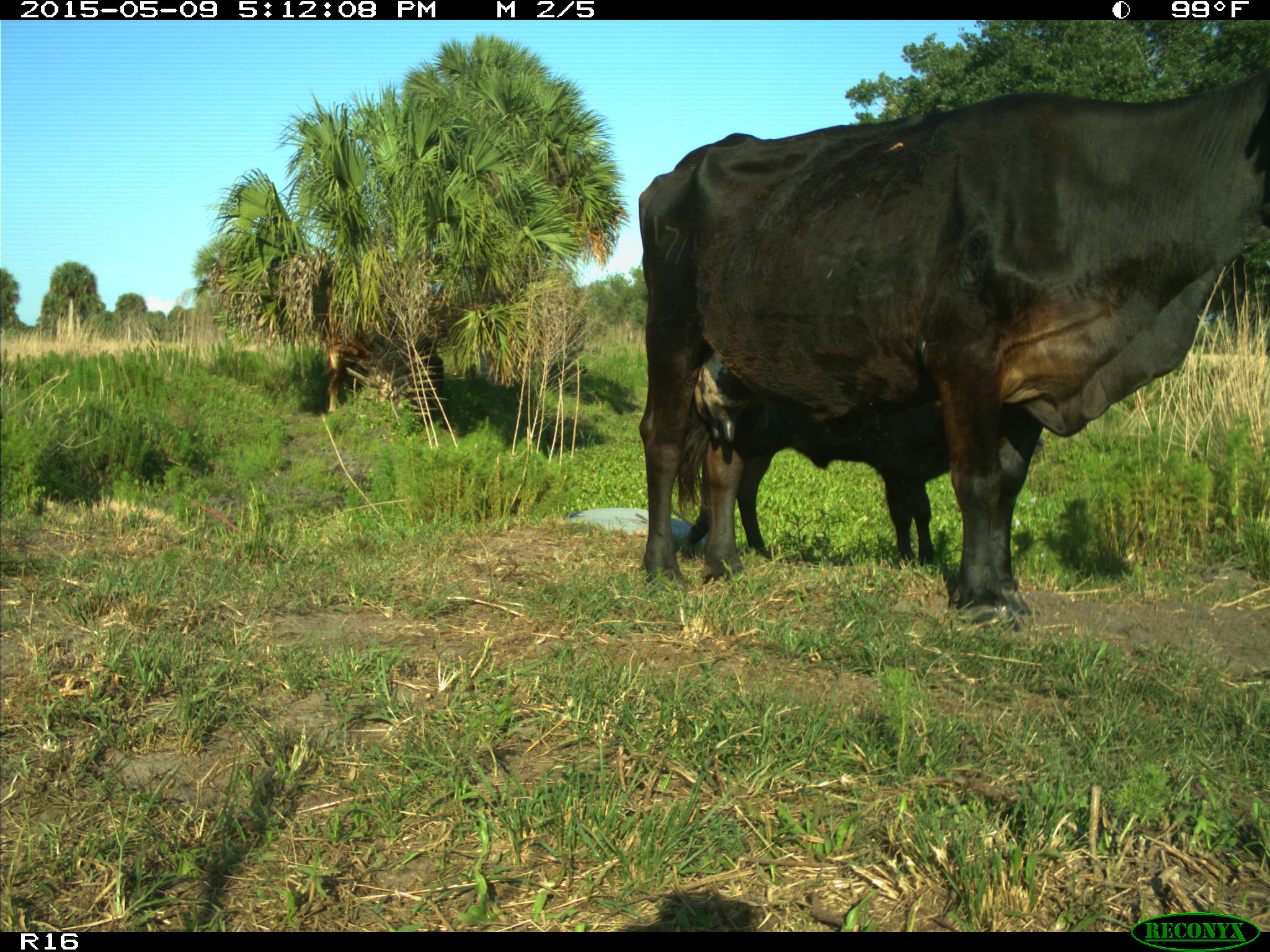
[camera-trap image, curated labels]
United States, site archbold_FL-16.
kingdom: Animalia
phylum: Chordata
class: Mammalia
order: Artiodactyla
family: Suidae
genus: Sus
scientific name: Sus scrofa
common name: wild boar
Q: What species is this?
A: Sus scrofa (wild boar).